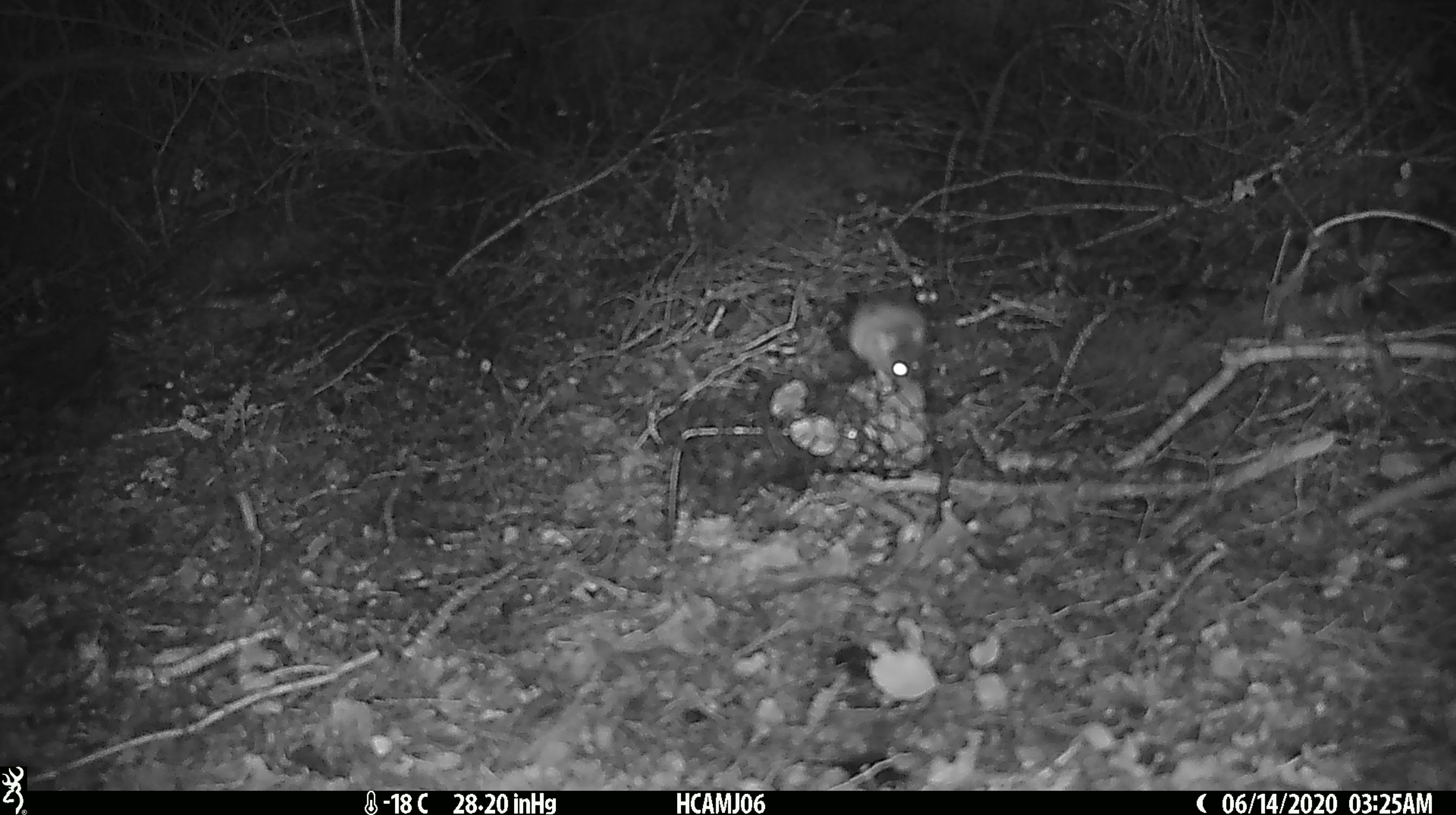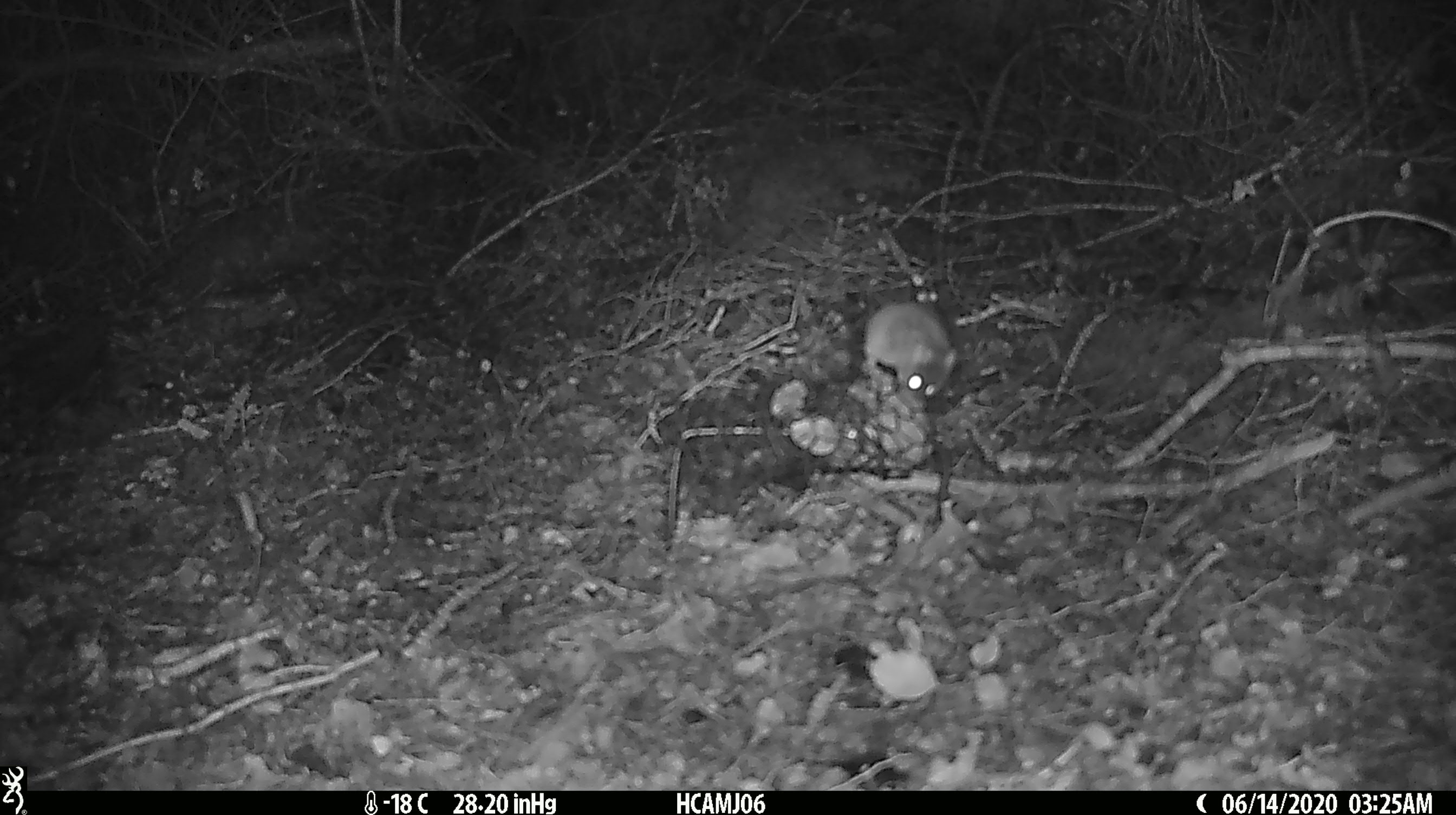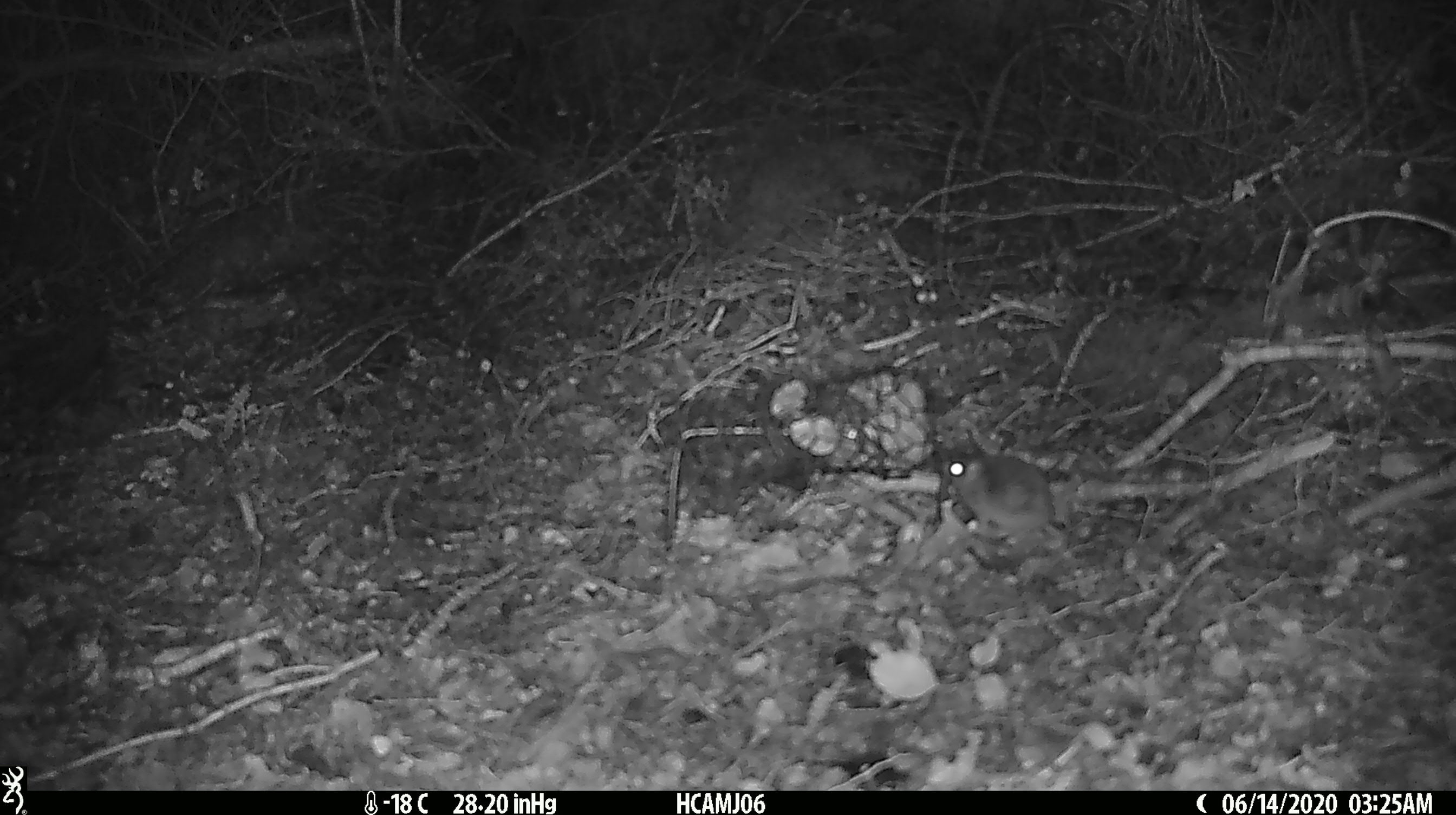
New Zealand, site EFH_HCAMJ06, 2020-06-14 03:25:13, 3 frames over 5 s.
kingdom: Animalia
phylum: Chordata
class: Mammalia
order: Rodentia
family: Muridae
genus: Mus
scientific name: Mus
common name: mouse